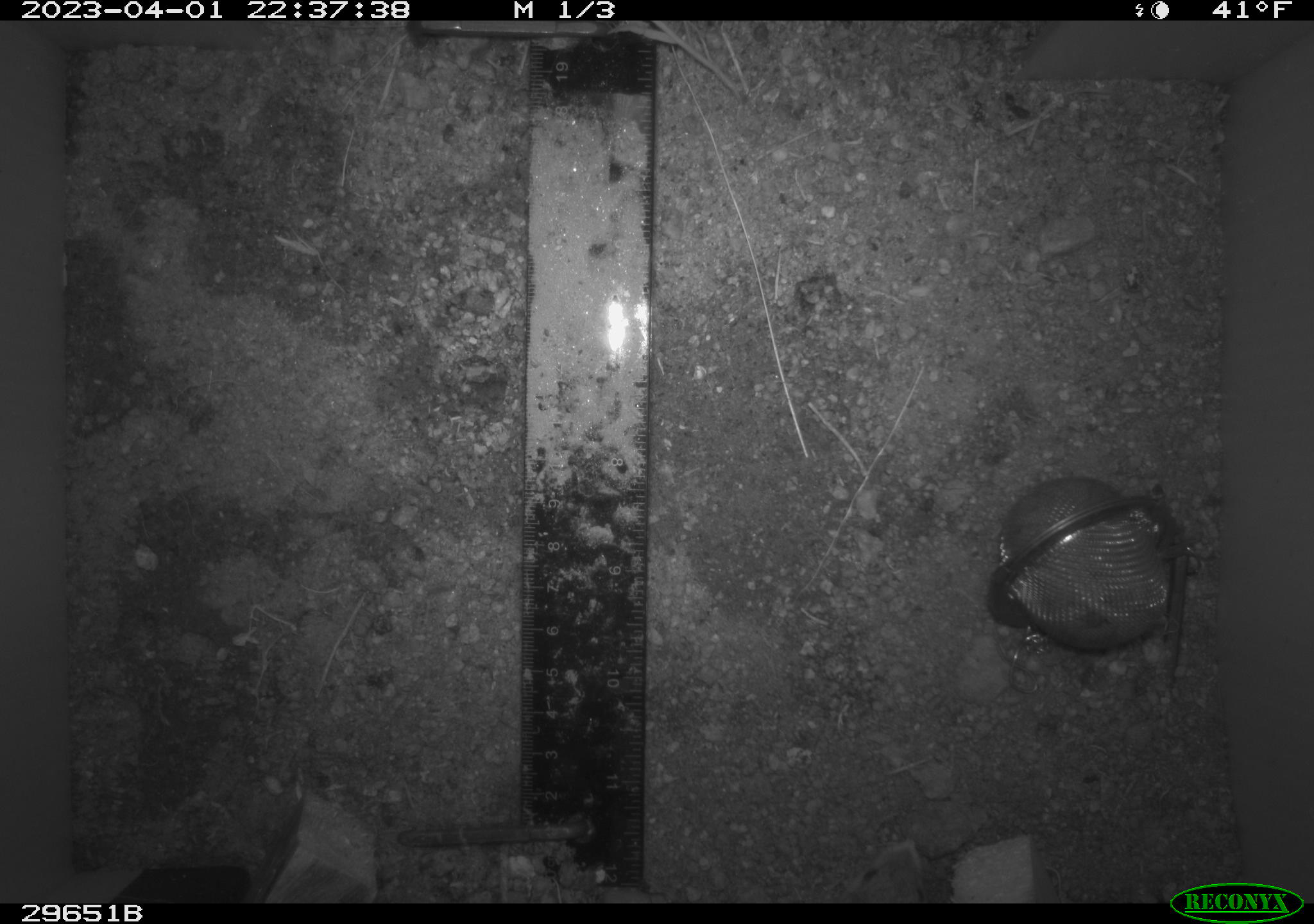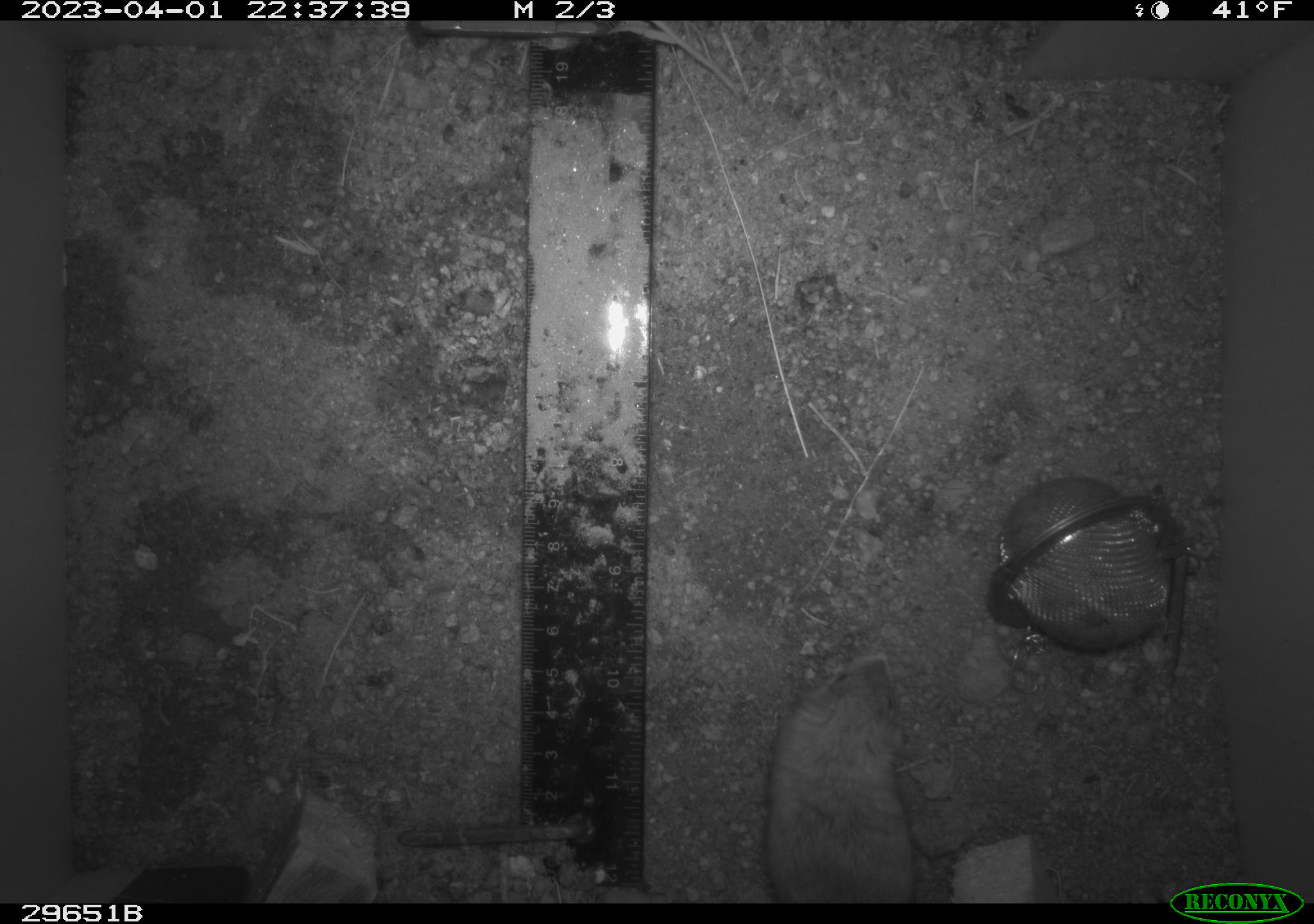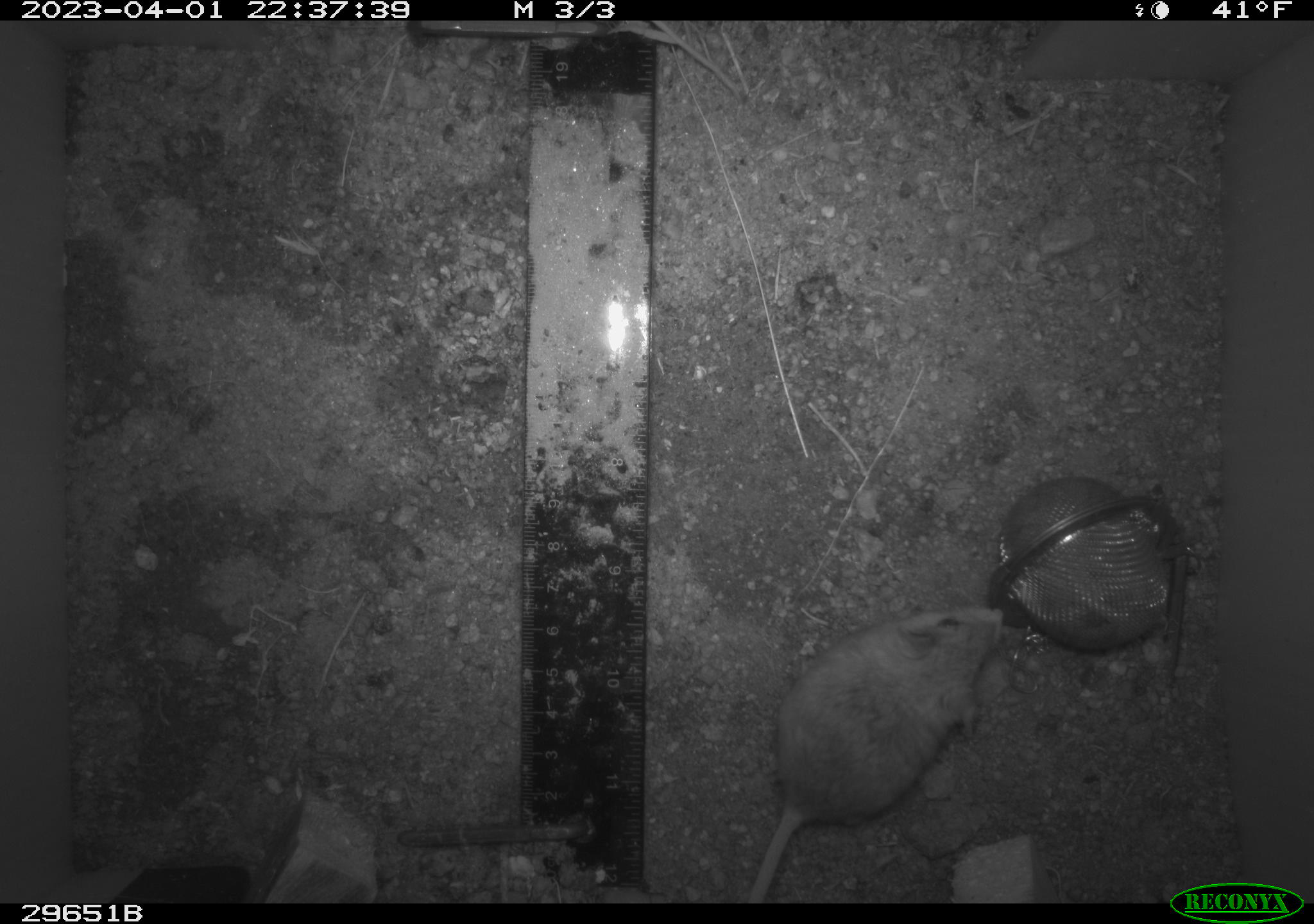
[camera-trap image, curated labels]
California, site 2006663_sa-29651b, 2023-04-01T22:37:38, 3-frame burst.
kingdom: Animalia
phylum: Chordata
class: Mammalia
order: Rodentia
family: Cricetidae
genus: Peromyscus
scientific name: Peromyscus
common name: deer mice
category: peromyscus species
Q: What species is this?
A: Peromyscus species (deer mice) (Peromyscus).